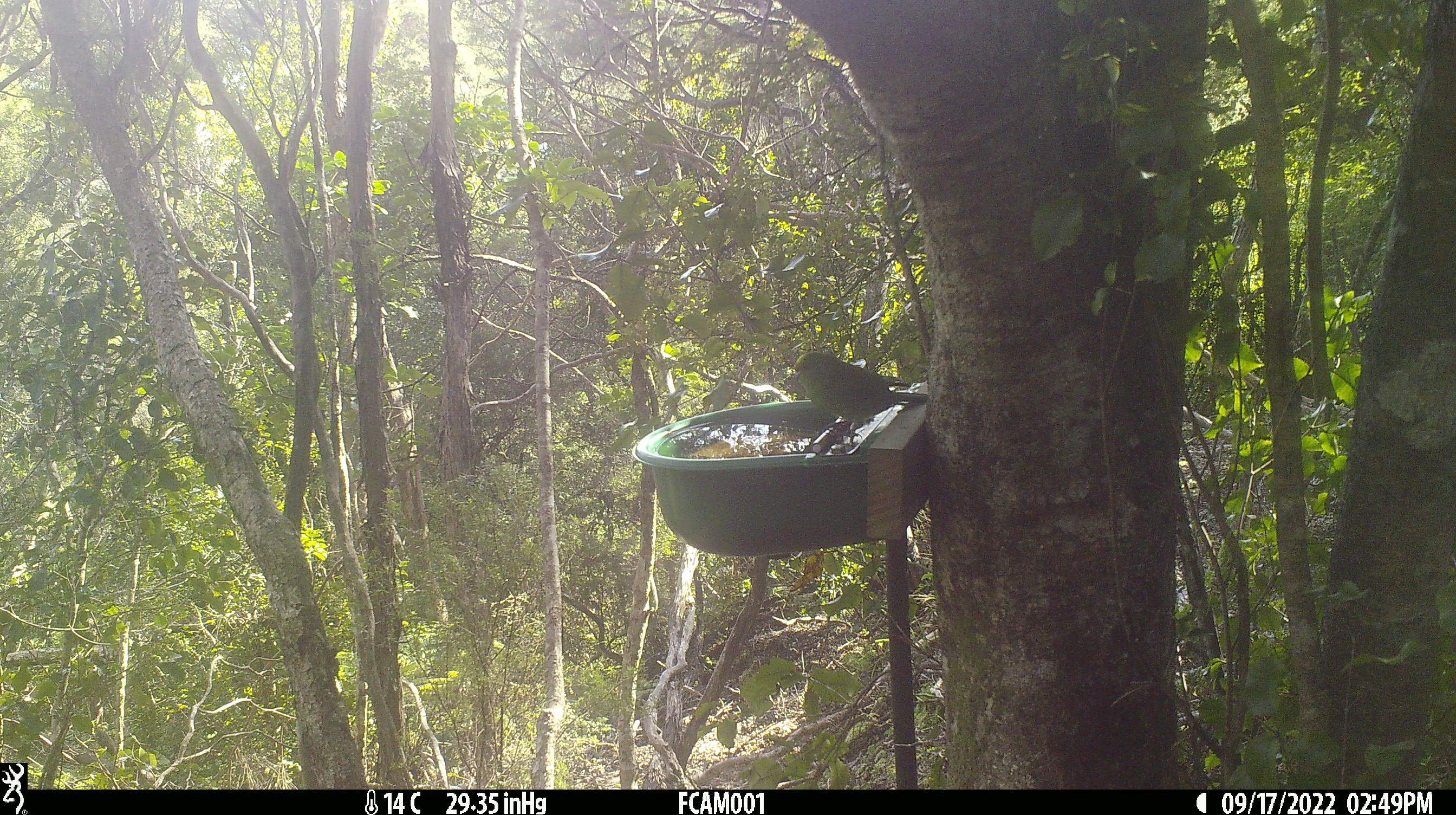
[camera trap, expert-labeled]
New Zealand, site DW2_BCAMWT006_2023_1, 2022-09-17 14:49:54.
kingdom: Animalia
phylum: Chordata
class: Aves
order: Psittaciformes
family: Psittaculidae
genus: Cyanoramphus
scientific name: Cyanoramphus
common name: parakeet